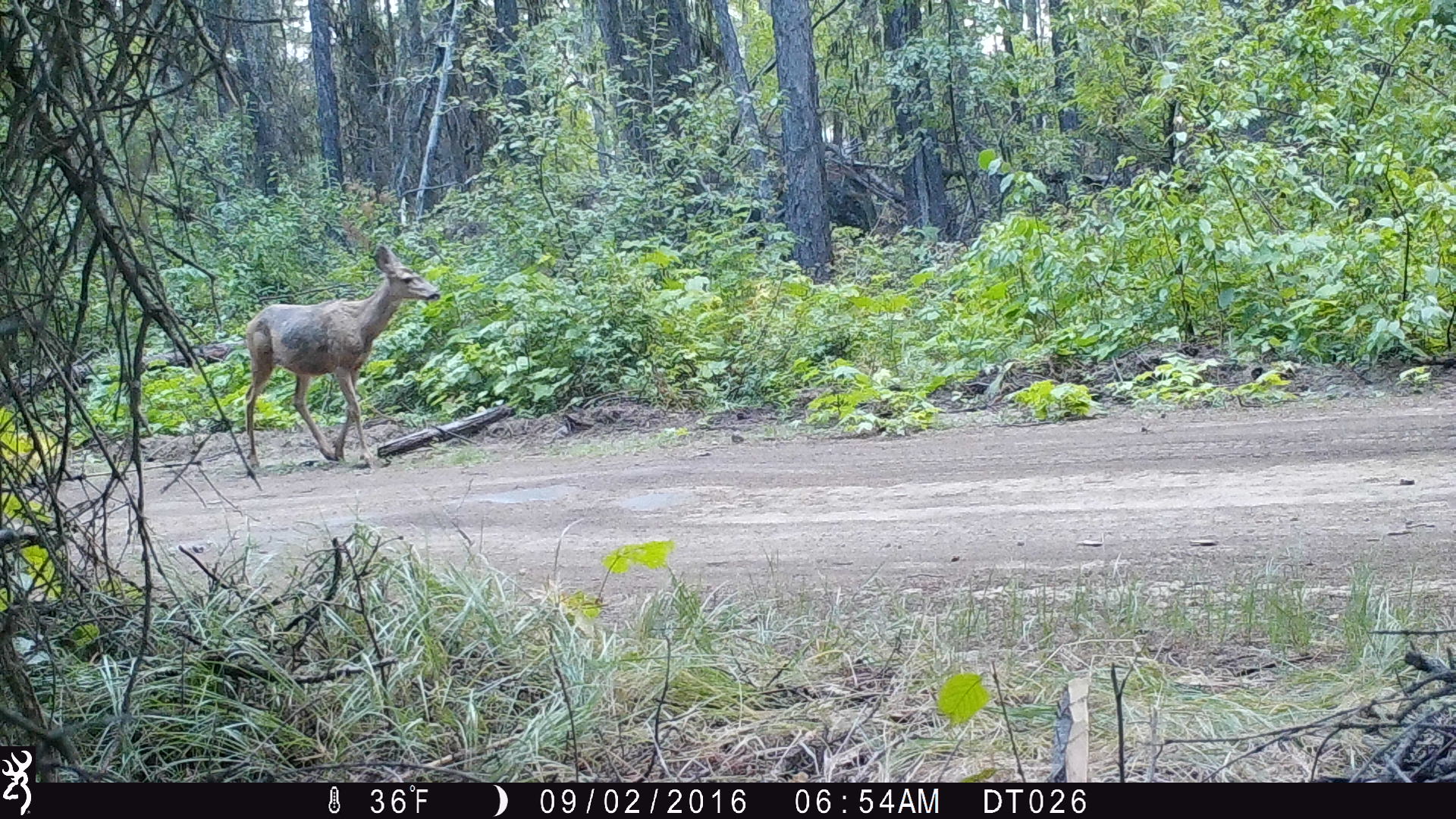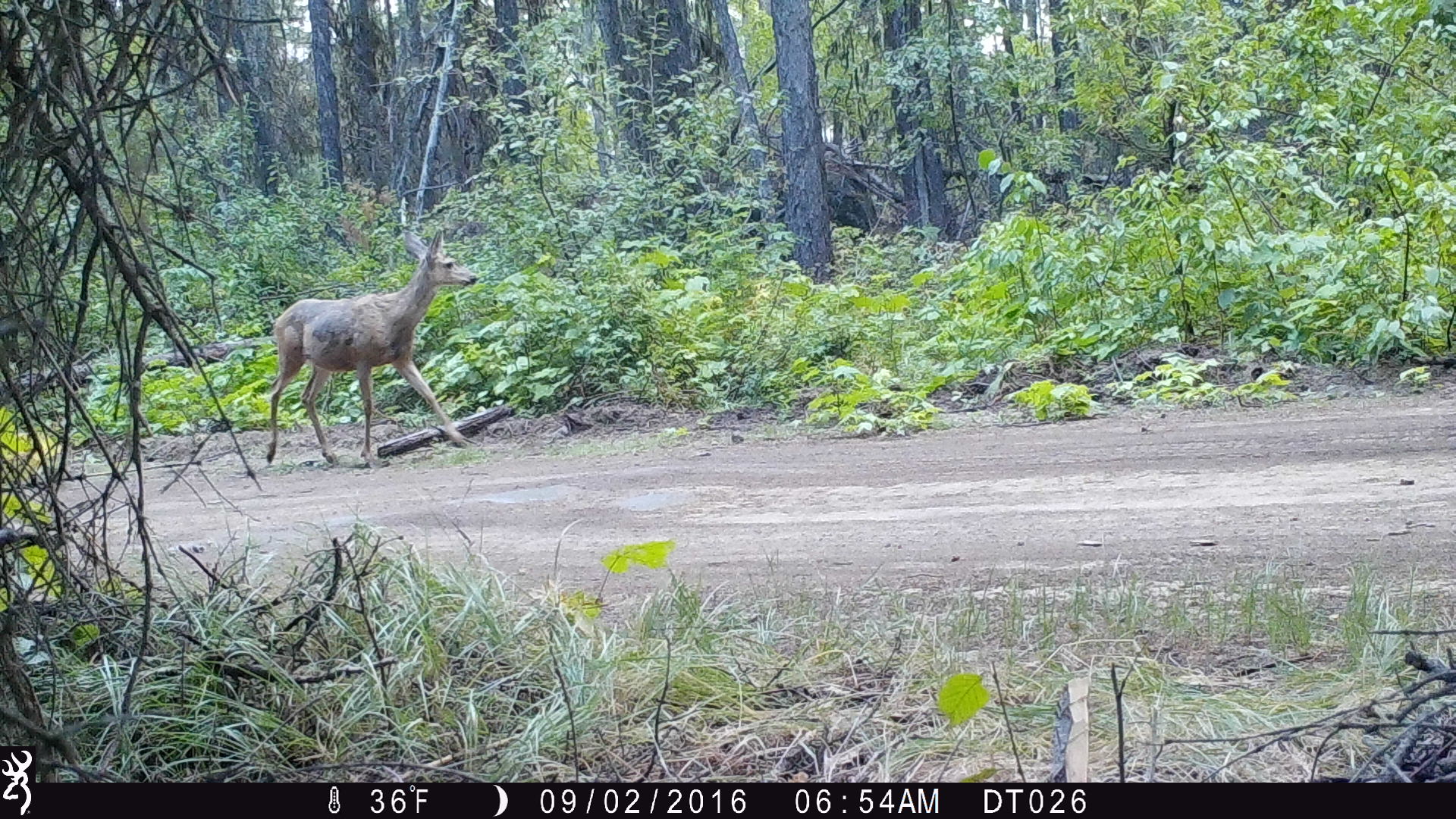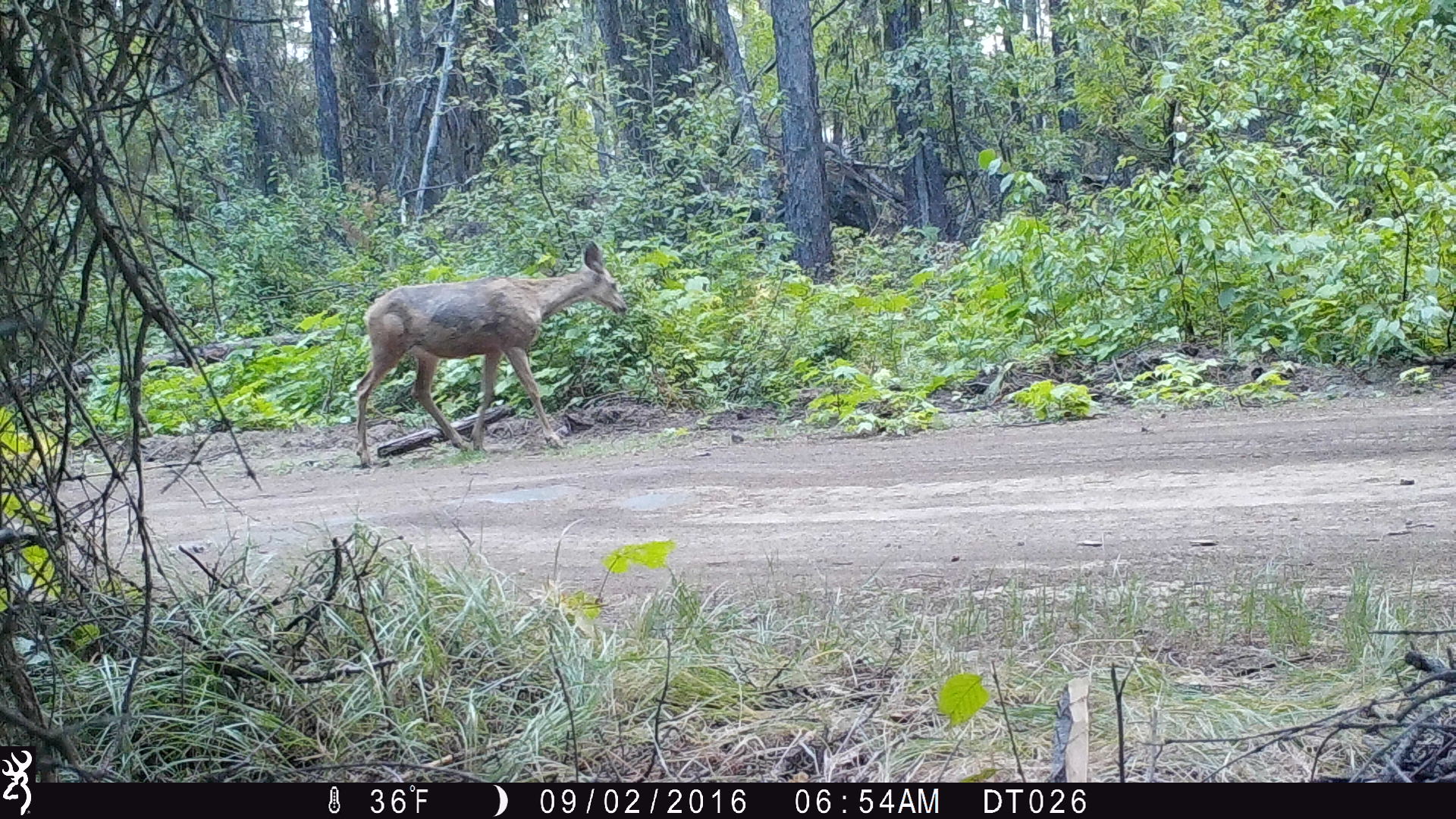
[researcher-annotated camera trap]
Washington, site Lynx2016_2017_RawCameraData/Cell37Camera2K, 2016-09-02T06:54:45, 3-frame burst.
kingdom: Animalia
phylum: Chordata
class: Mammalia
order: Artiodactyla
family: Cervidae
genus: Odocoileus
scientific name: Odocoileus hemionus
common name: mule deer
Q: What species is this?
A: Odocoileus hemionus (mule deer).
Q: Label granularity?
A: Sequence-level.